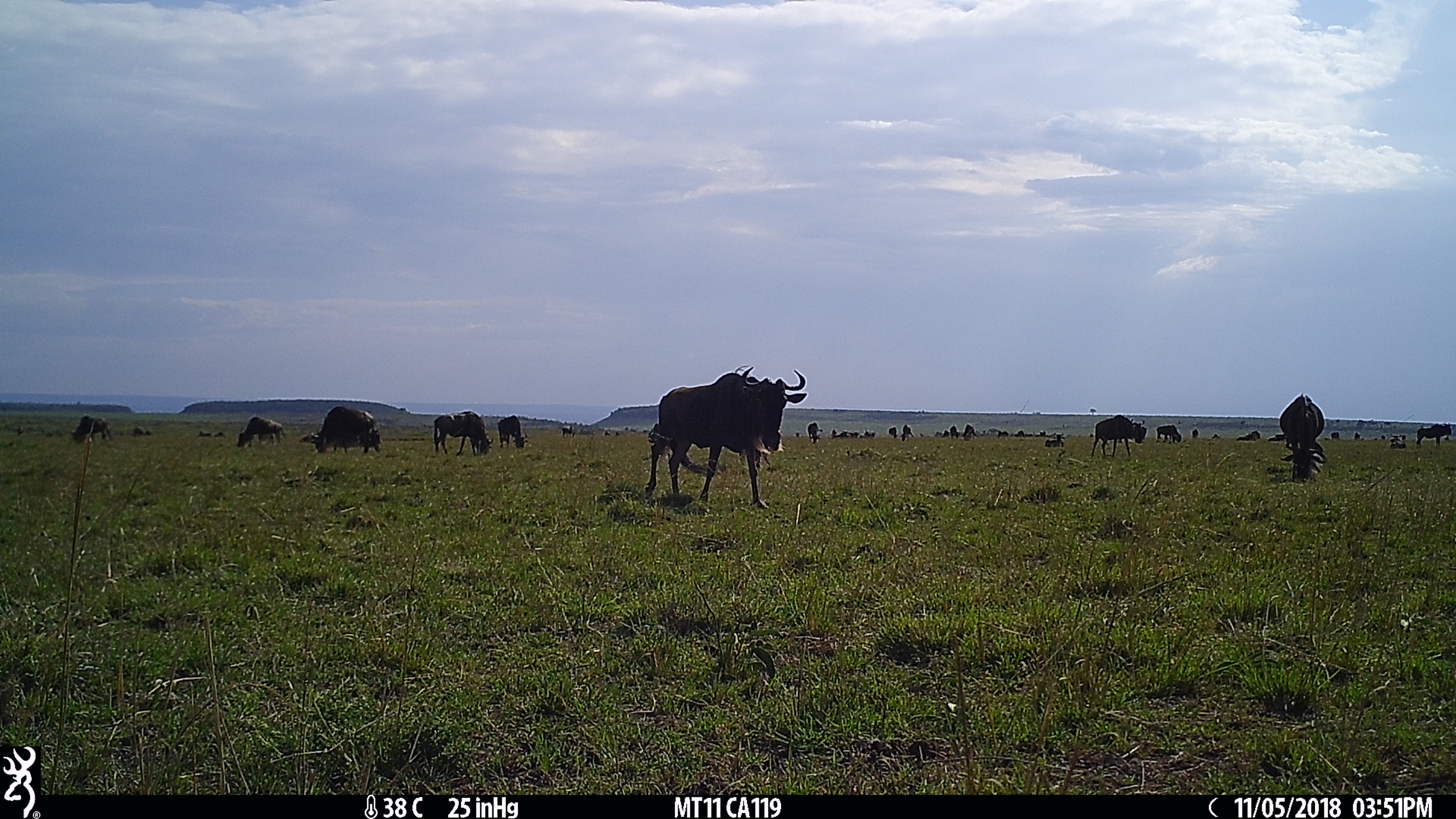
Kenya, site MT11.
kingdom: Animalia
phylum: Chordata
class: Mammalia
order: Artiodactyla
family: Bovidae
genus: Connochaetes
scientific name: Connochaetes taurinus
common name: blue wildebeest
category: wildebeest